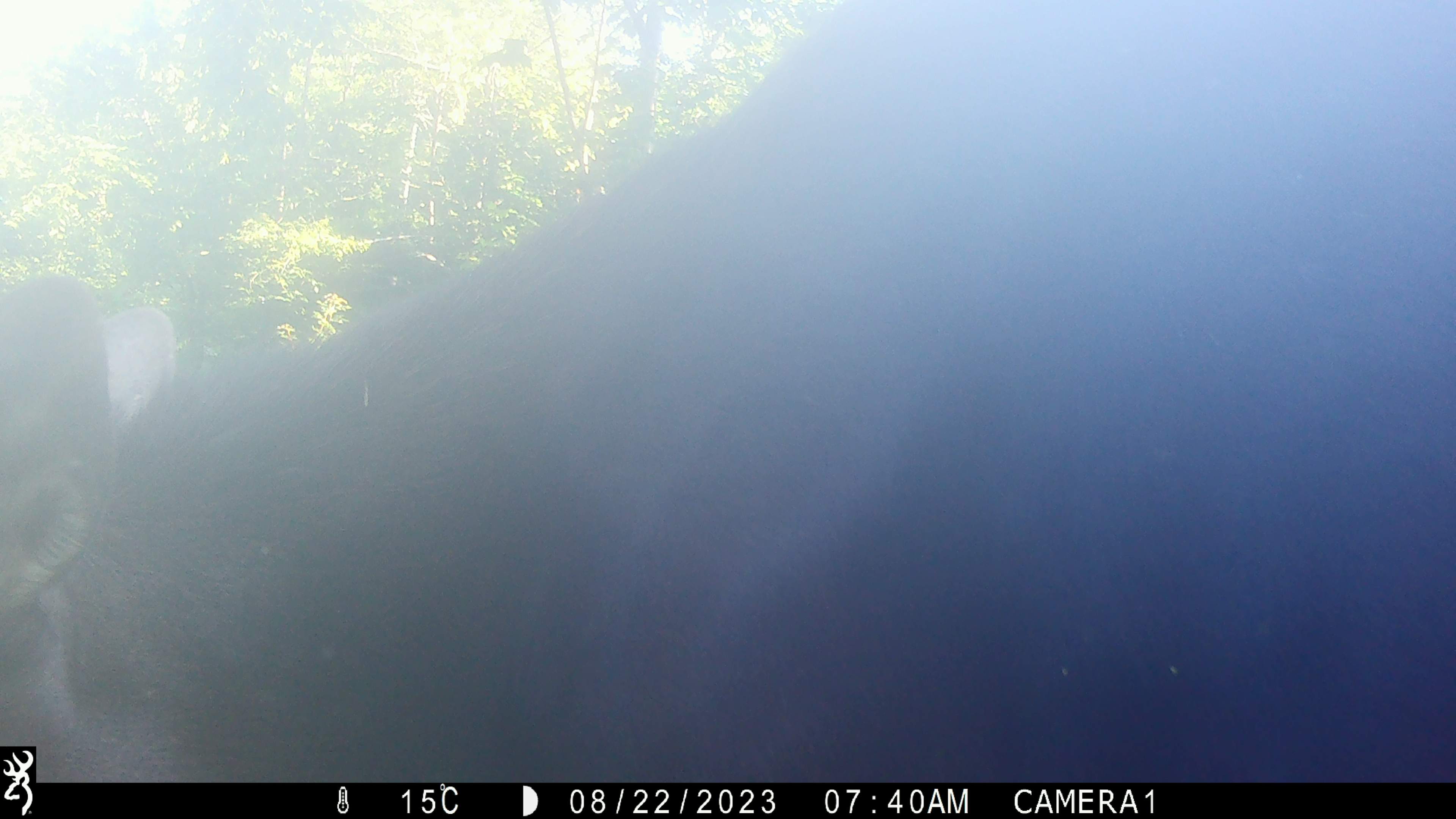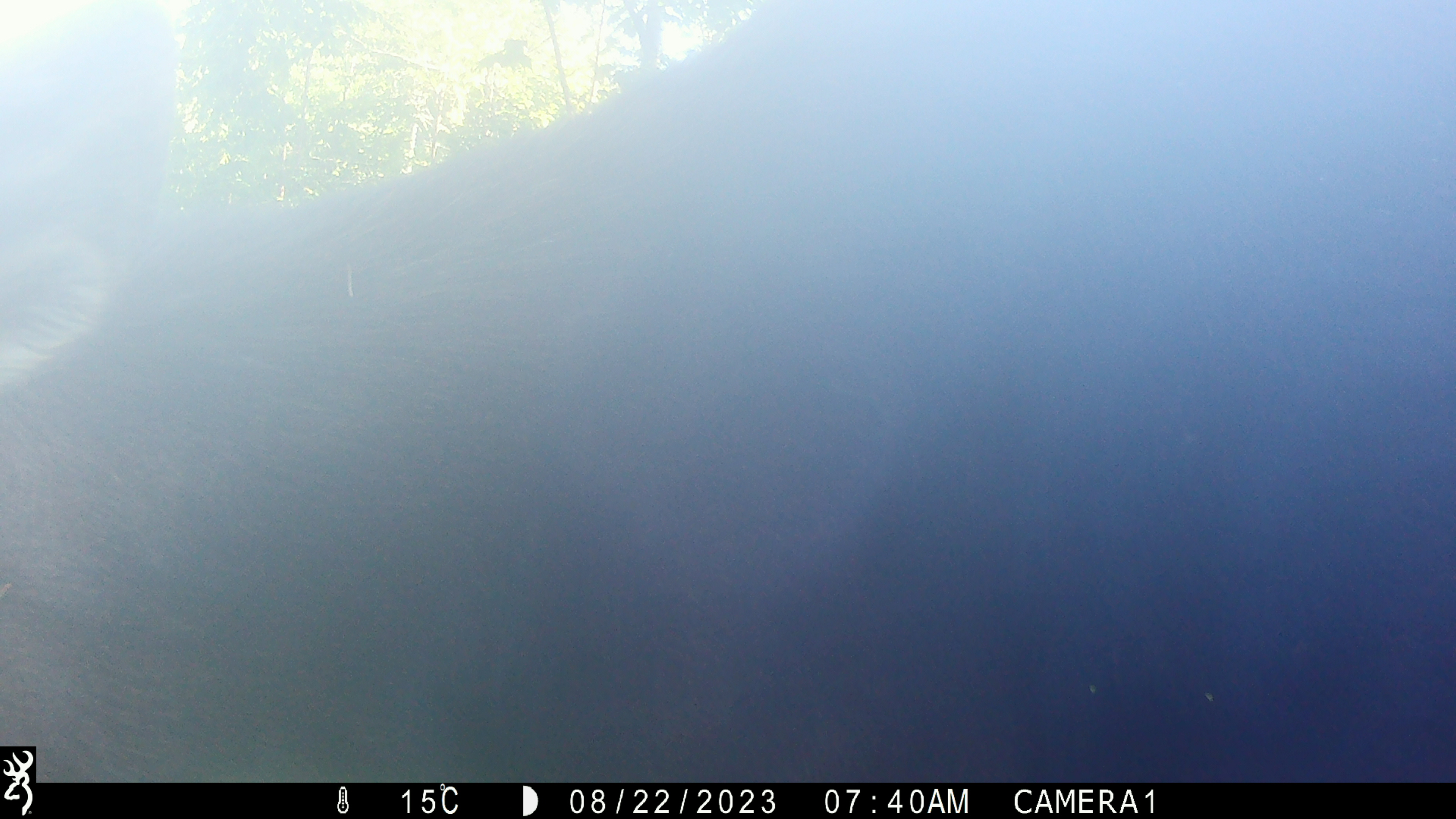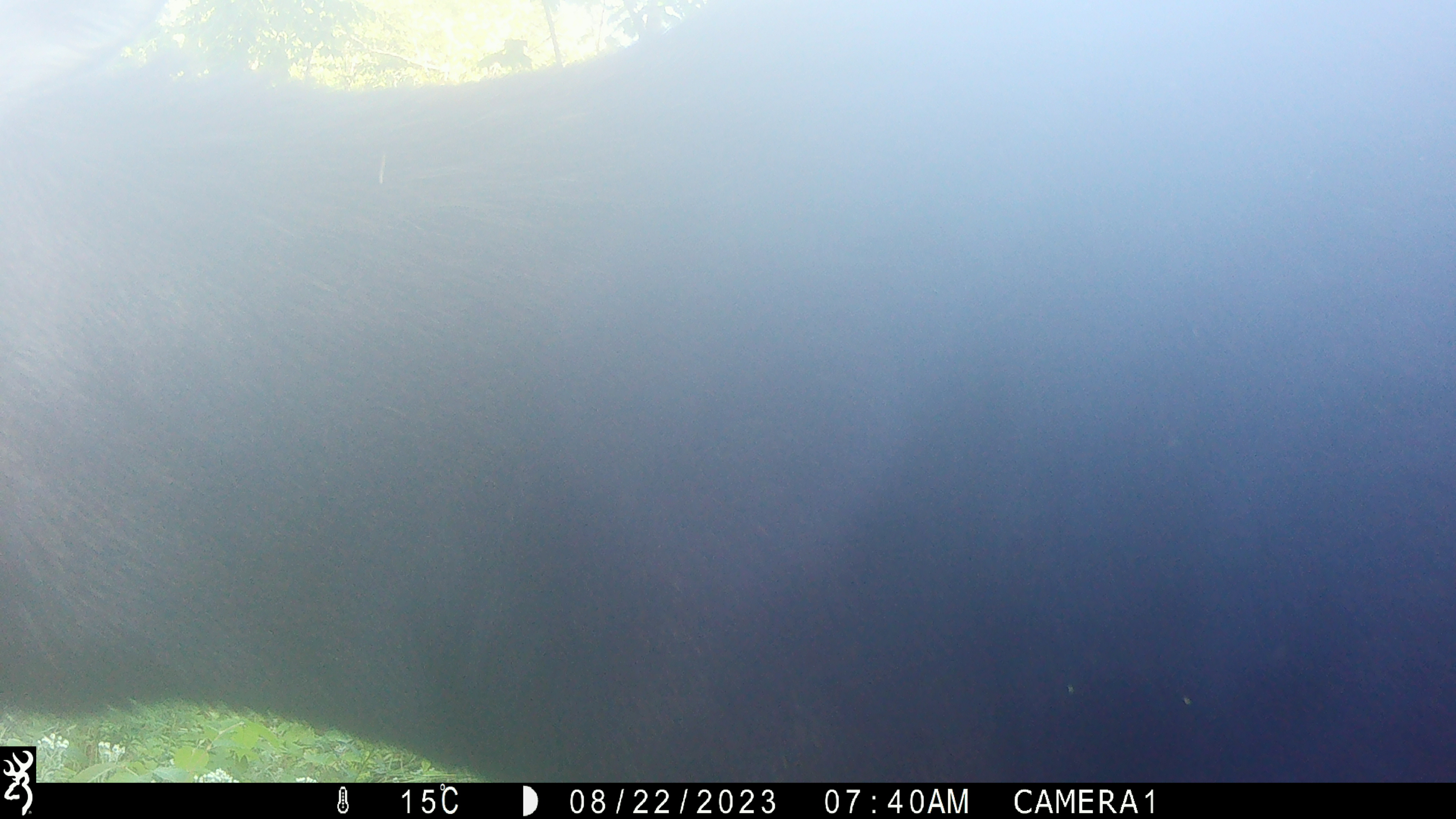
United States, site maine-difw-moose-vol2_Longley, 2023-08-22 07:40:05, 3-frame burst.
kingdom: Animalia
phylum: Chordata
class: Mammalia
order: Artiodactyla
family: Cervidae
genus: Alces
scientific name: Alces alces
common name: moose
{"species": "moose (Alces alces)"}